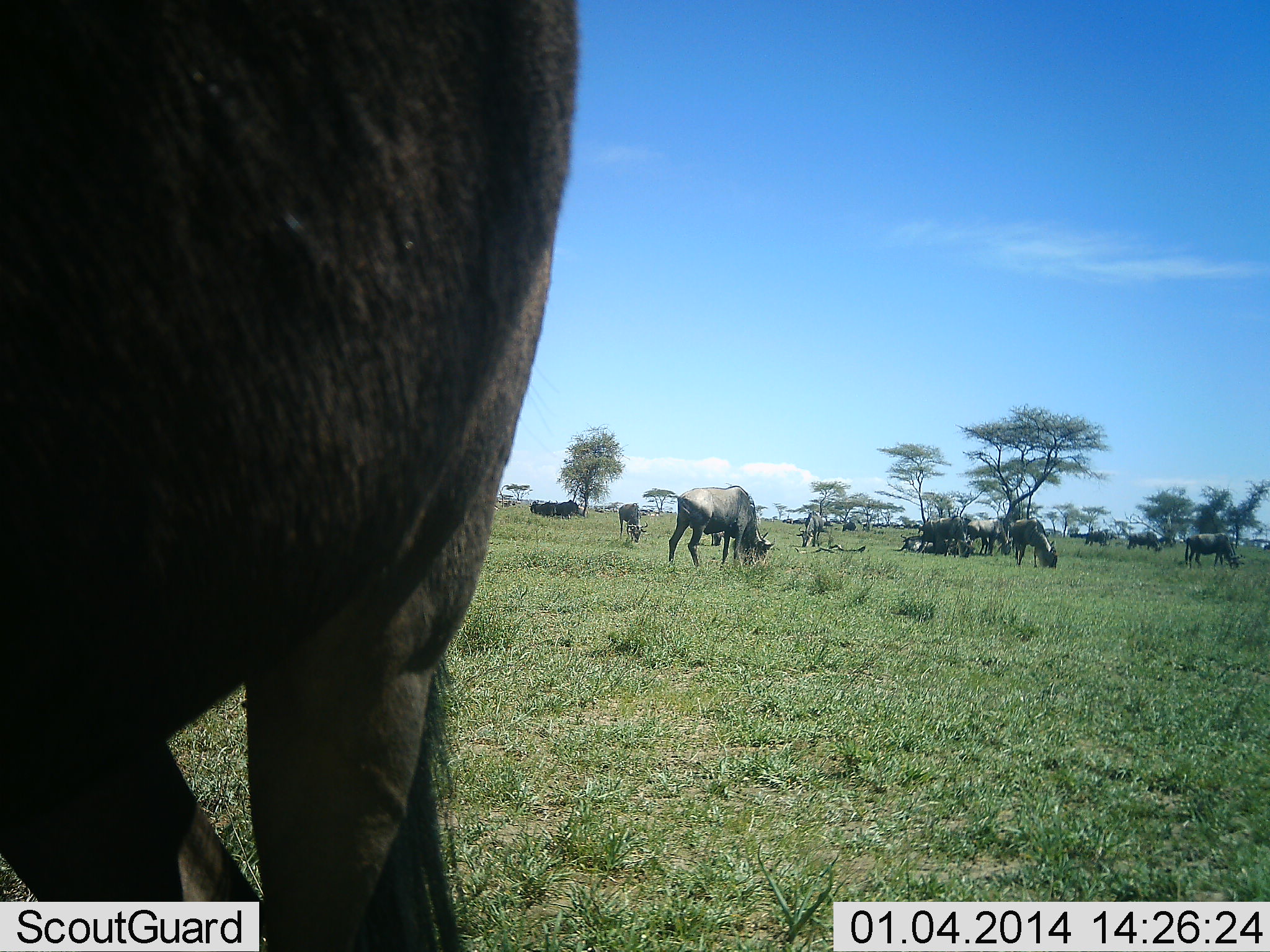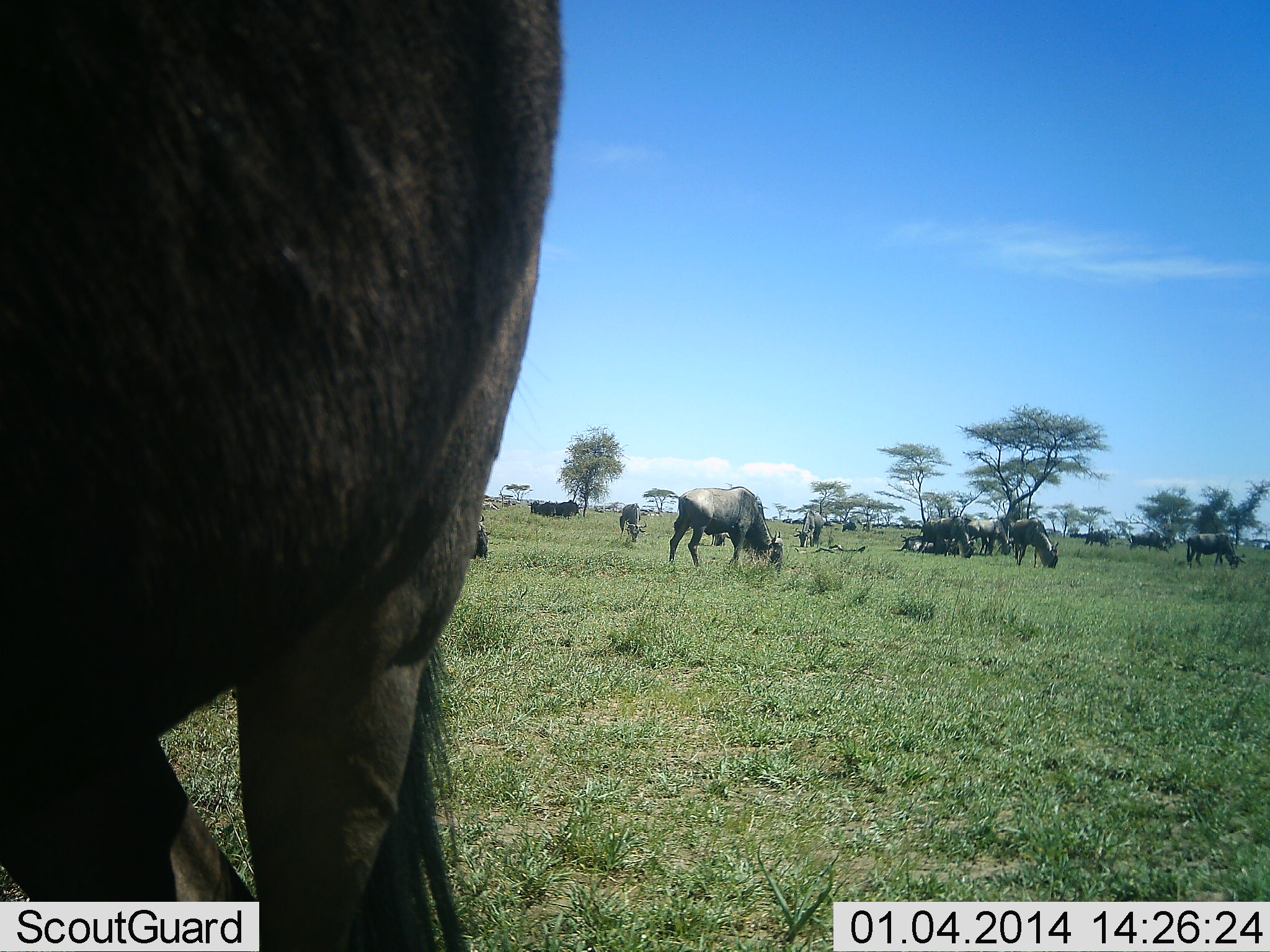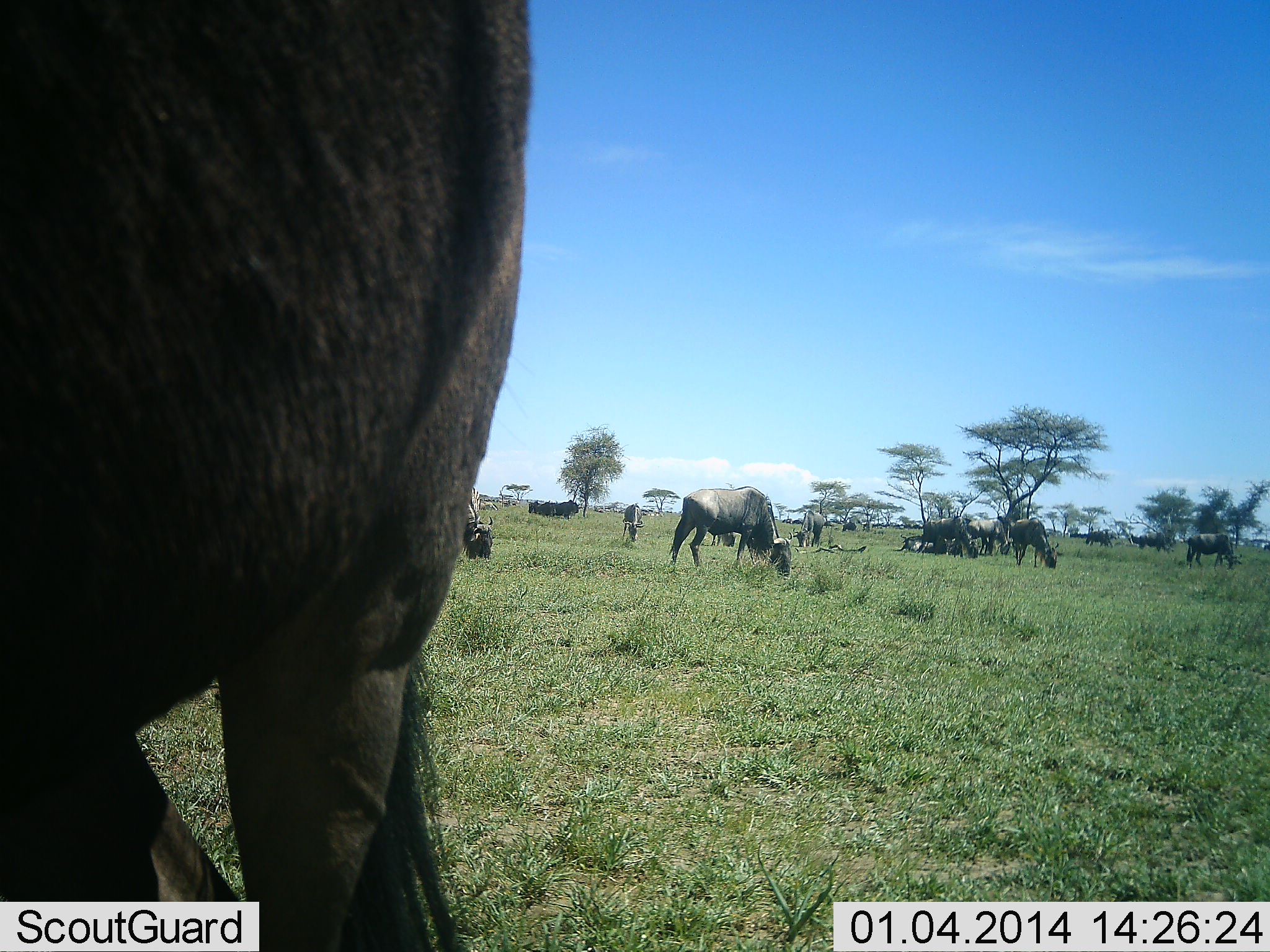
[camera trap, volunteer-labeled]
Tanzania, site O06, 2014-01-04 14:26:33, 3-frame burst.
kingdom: Animalia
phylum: Chordata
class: Mammalia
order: Artiodactyla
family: Bovidae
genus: Connochaetes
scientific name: Connochaetes taurinus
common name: blue wildebeest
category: wildebeest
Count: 11-50.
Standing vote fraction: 60%.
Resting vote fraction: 50%.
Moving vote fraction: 20%.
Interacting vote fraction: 10%.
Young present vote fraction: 0%.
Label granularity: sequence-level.